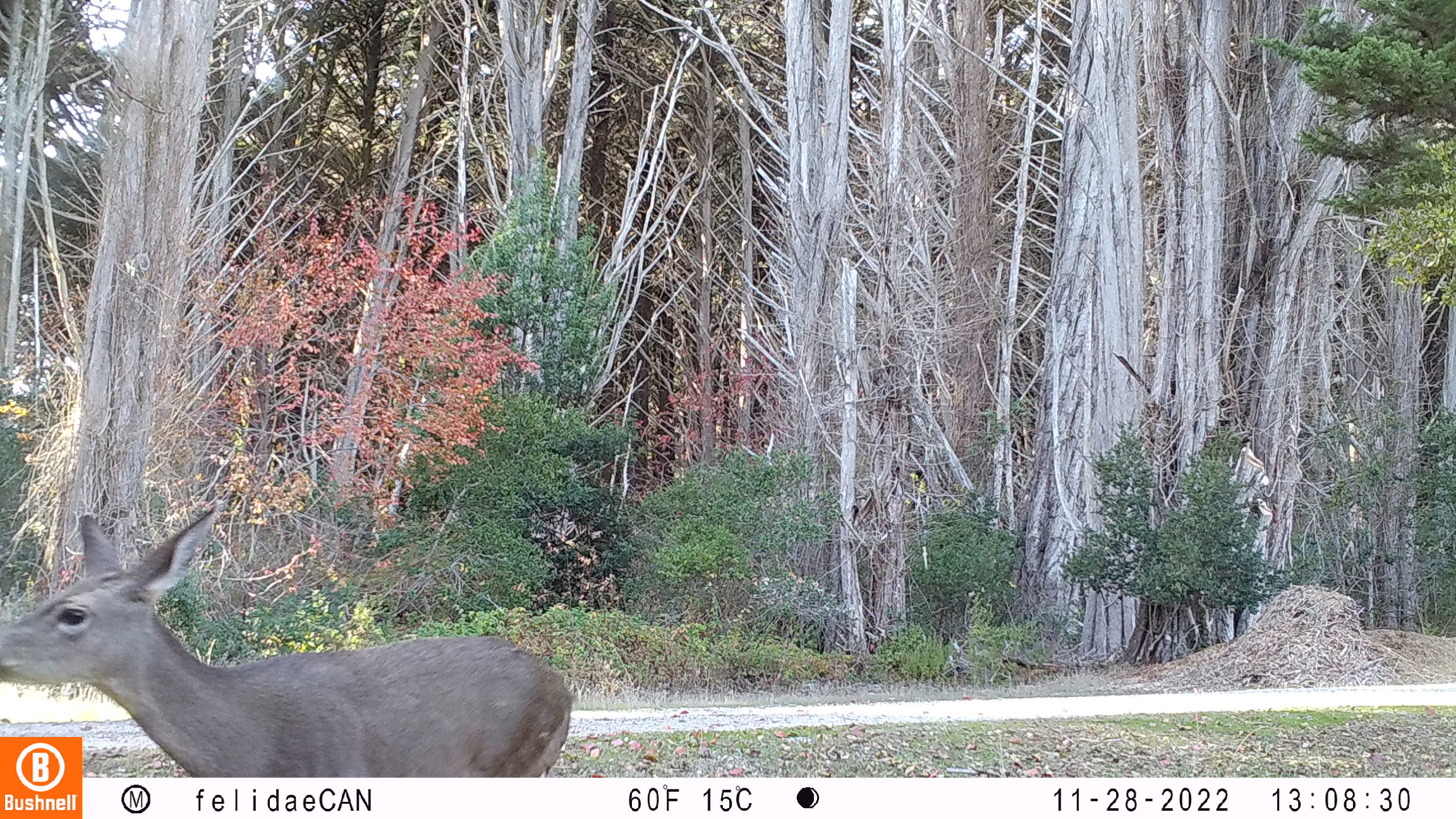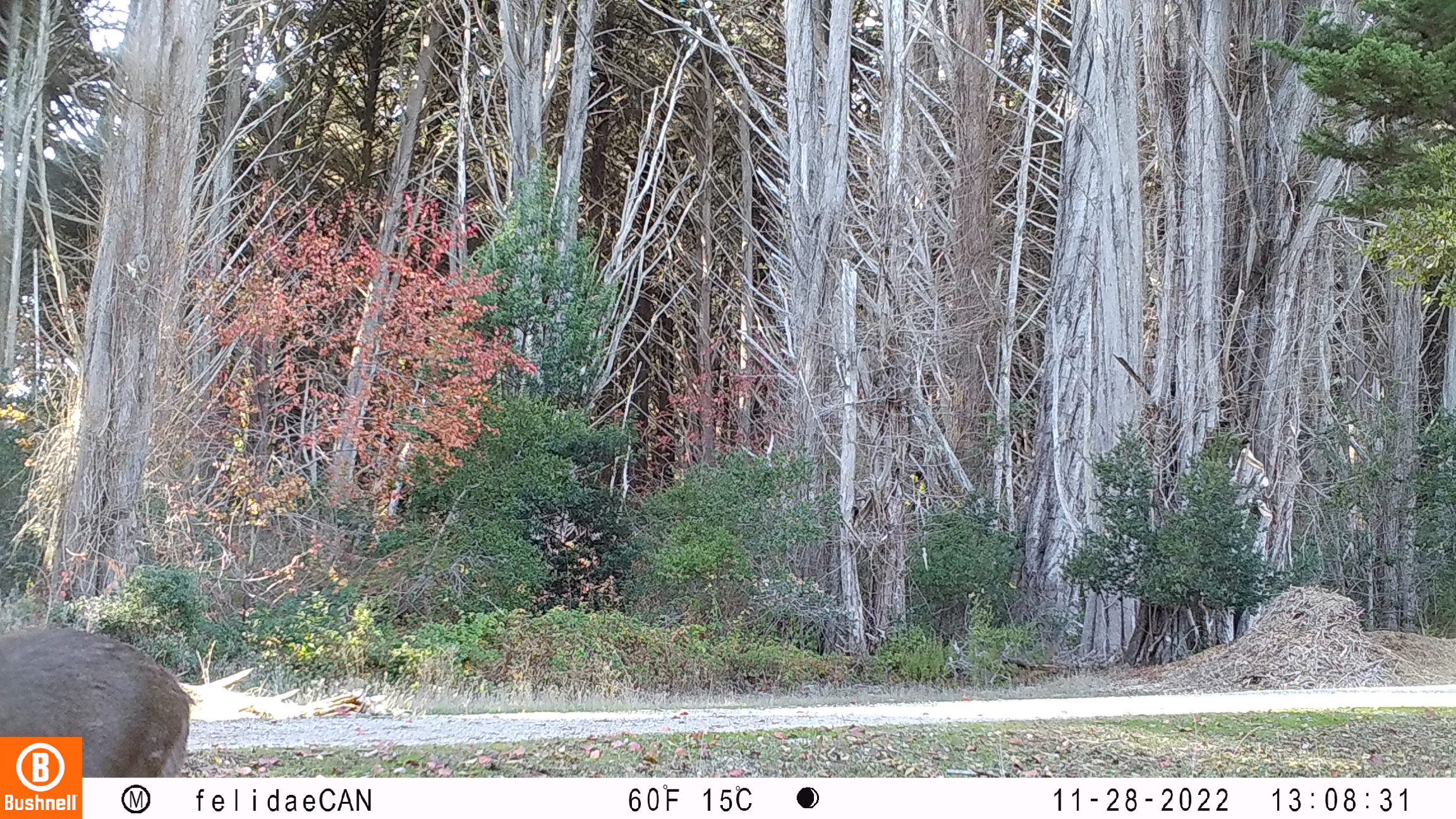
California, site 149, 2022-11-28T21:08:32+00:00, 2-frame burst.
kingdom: Animalia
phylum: Chordata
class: Mammalia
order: Artiodactyla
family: Cervidae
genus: Odocoileus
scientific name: Odocoileus hemionus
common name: mule deer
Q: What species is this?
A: Mule deer (Odocoileus hemionus).